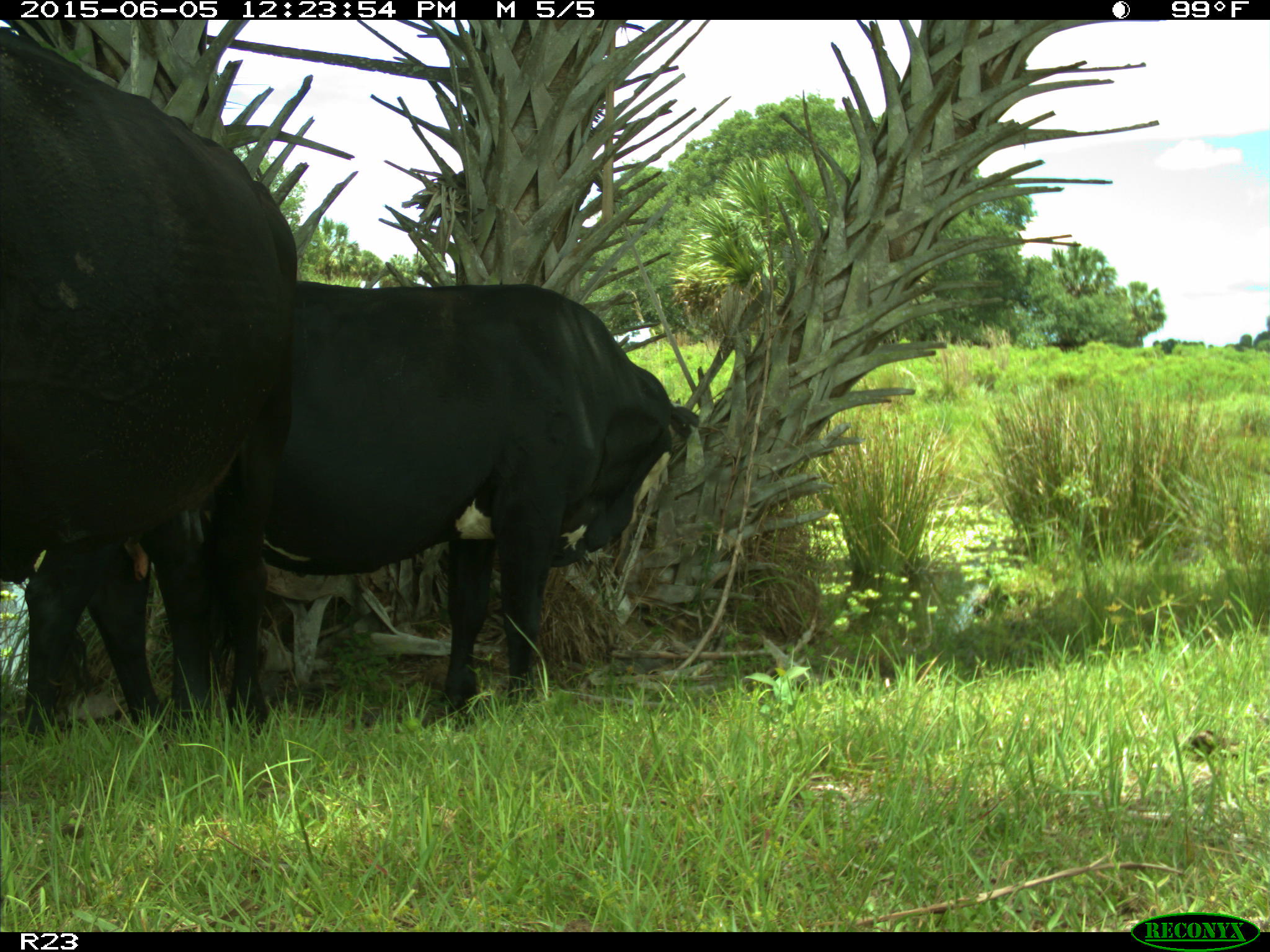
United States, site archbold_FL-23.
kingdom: Animalia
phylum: Chordata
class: Mammalia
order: Artiodactyla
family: Suidae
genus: Sus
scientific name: Sus scrofa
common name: wild boar